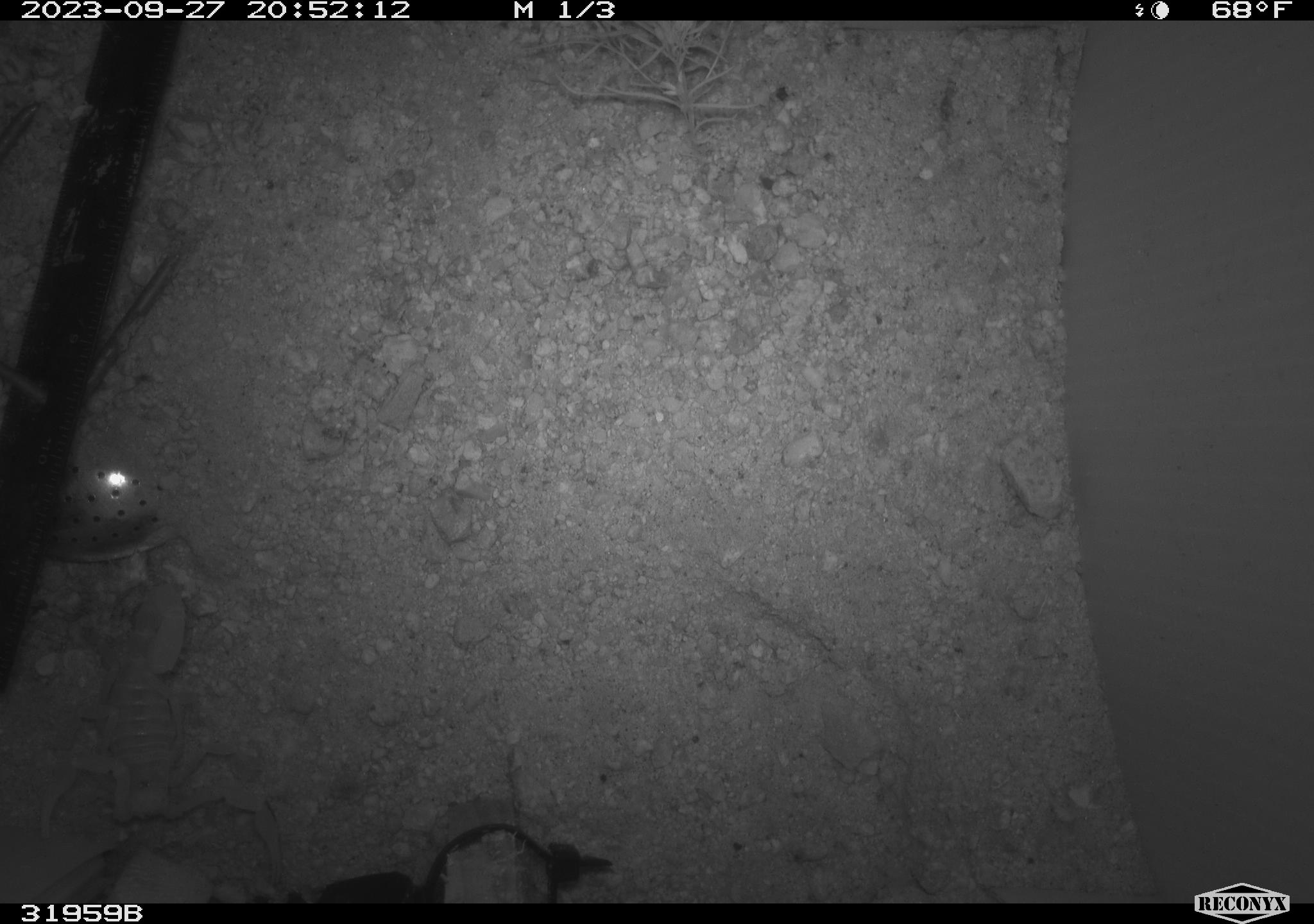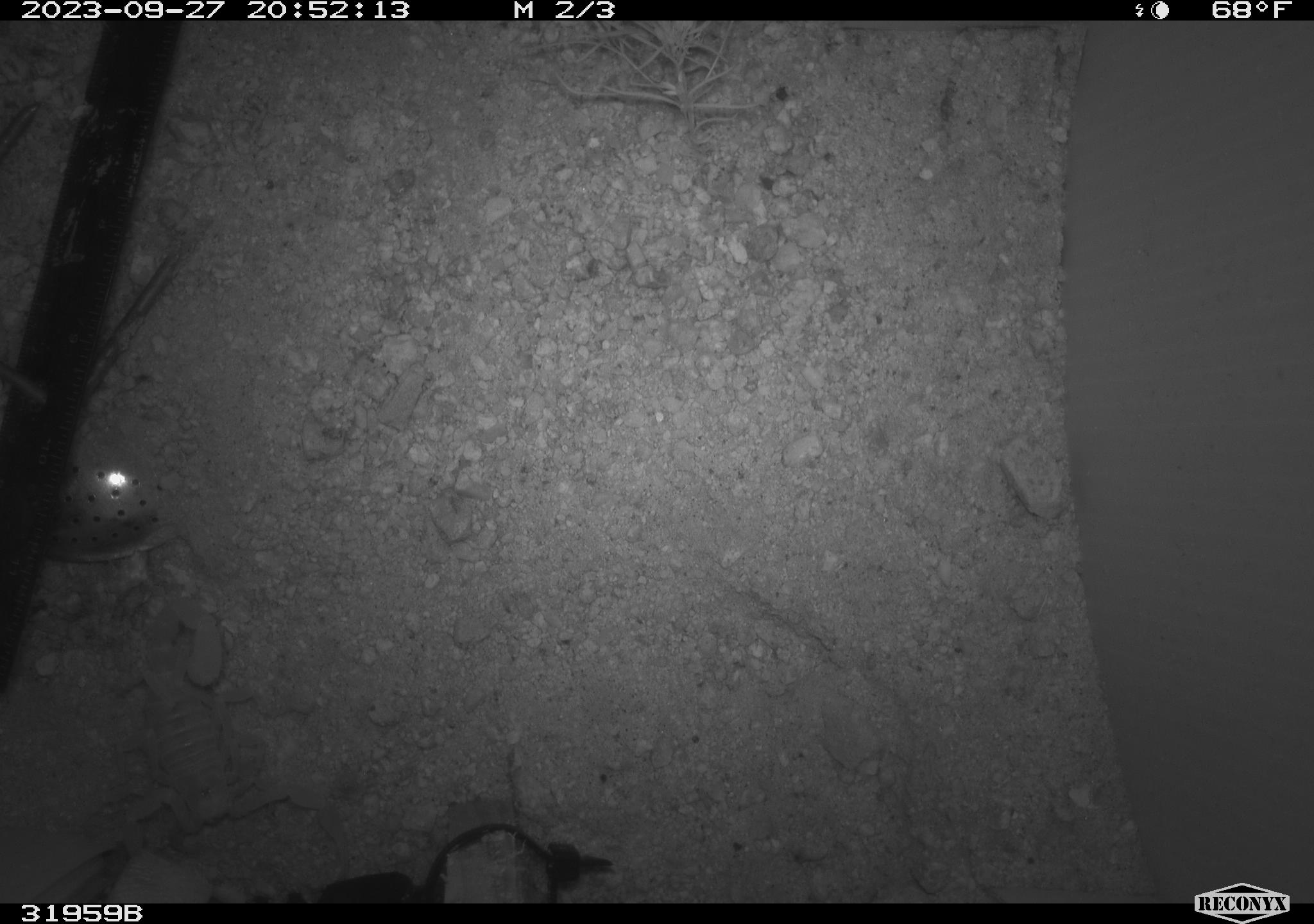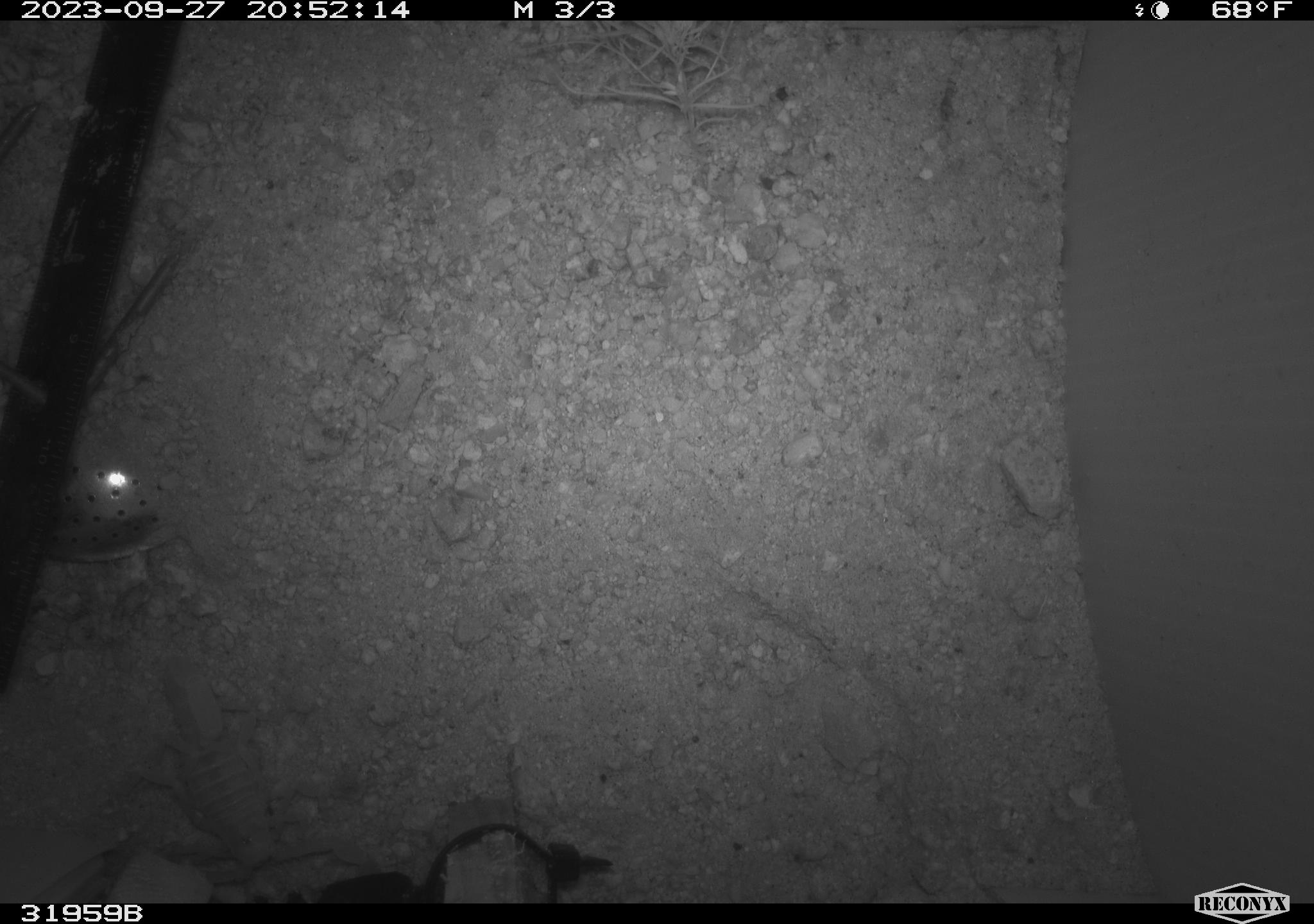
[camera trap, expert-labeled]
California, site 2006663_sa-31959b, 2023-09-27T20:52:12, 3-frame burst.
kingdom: Animalia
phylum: Arthropoda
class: Arachnida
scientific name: Arachnida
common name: arachnids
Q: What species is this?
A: Arachnids (Arachnida).